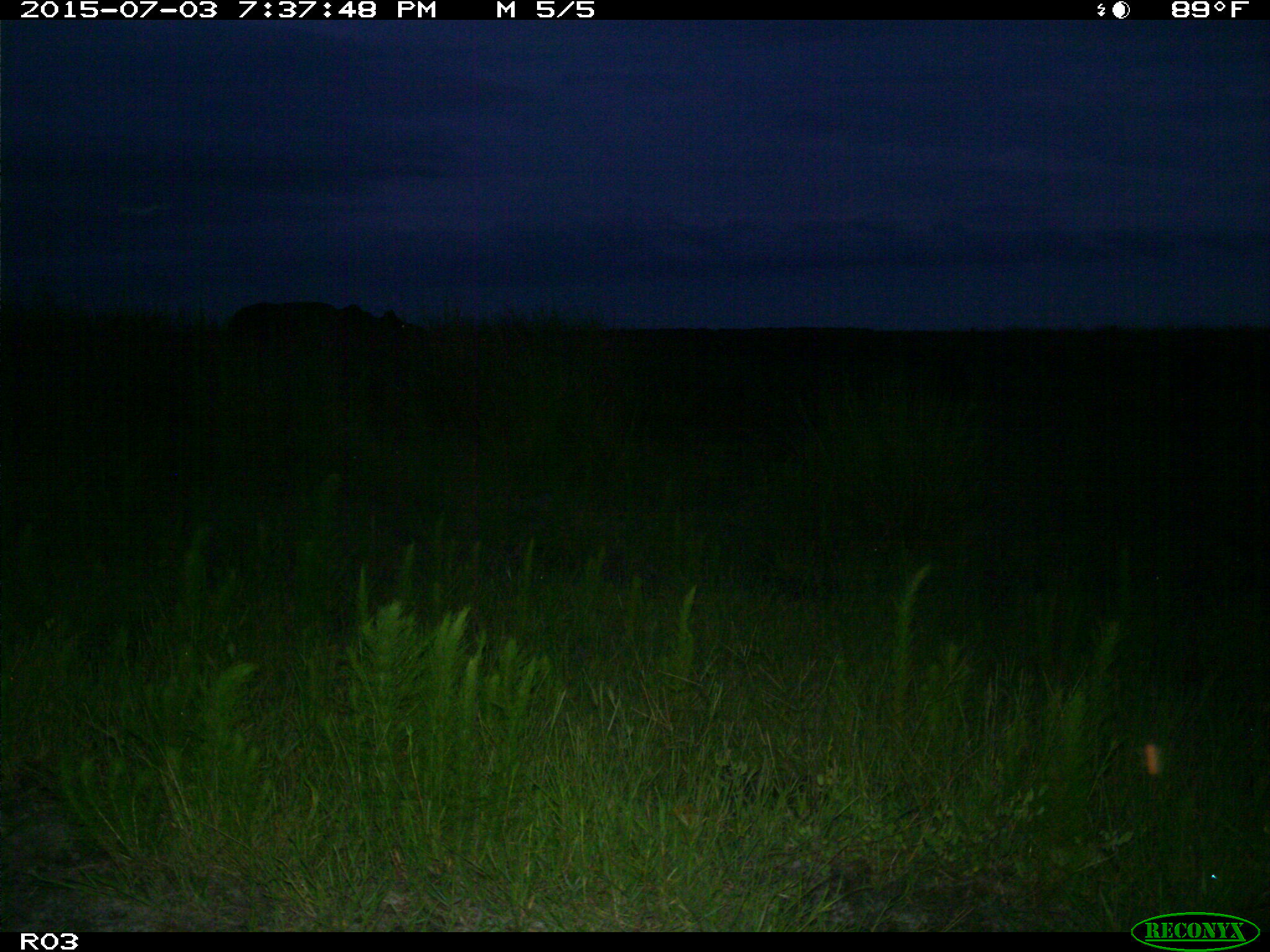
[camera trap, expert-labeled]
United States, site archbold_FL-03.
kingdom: Animalia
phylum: Chordata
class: Mammalia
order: Artiodactyla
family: Bovidae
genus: Bos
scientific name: Bos taurus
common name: domestic cow